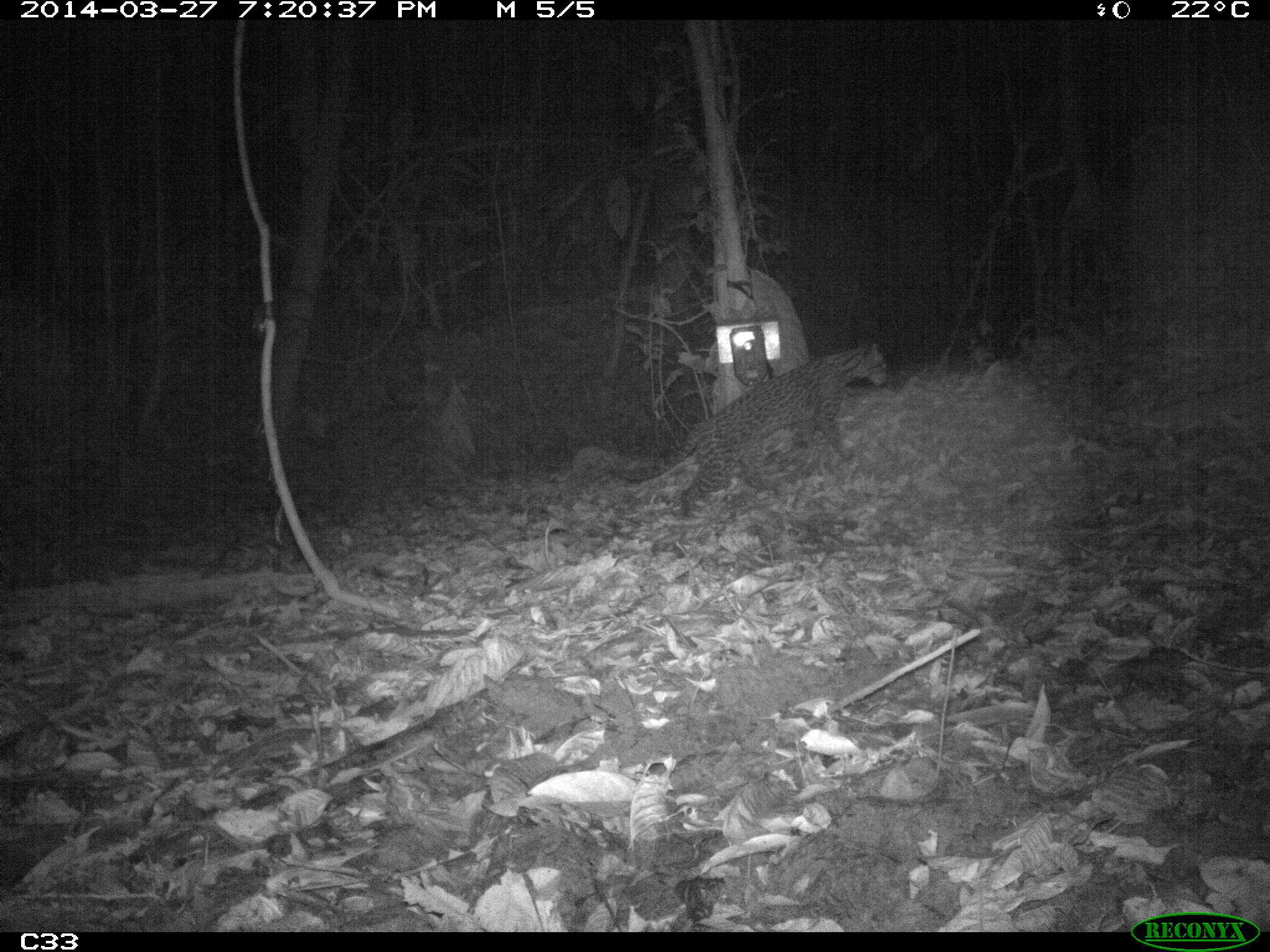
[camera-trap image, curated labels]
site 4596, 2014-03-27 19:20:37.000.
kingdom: Animalia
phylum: Chordata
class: Mammalia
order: Carnivora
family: Felidae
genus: Leopardus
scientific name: Leopardus pardalis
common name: ocelot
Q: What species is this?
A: Leopardus pardalis (ocelot).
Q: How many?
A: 1.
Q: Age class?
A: Adult.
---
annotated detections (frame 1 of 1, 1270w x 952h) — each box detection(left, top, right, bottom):
leopardus pardalis: detection(618, 341, 887, 519)